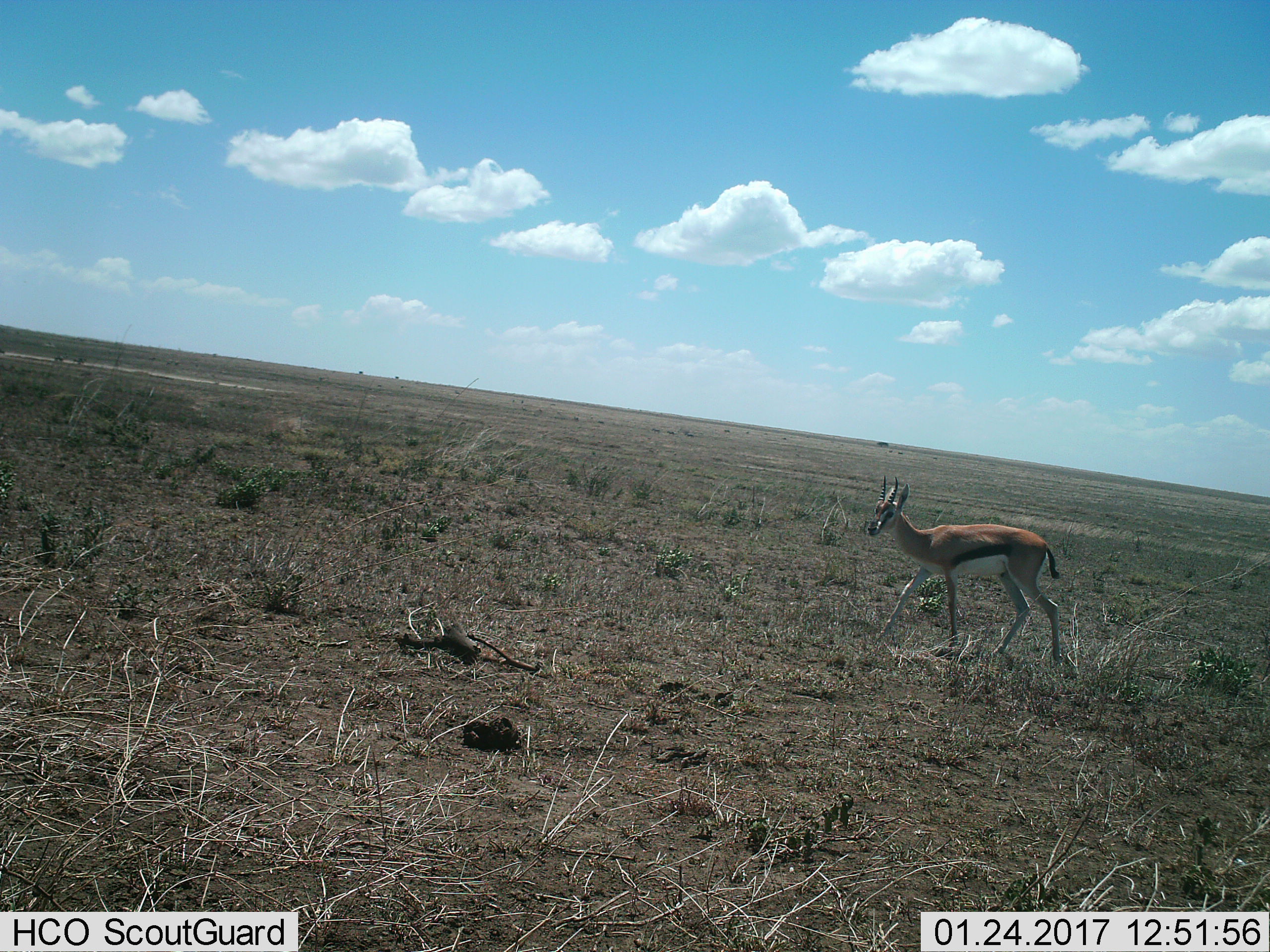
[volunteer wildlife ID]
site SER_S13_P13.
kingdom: Animalia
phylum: Chordata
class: Mammalia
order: Artiodactyla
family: Bovidae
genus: Eudorcas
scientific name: Eudorcas thomsonii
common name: thomson's gazelle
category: gazellethomsons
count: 1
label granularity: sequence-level